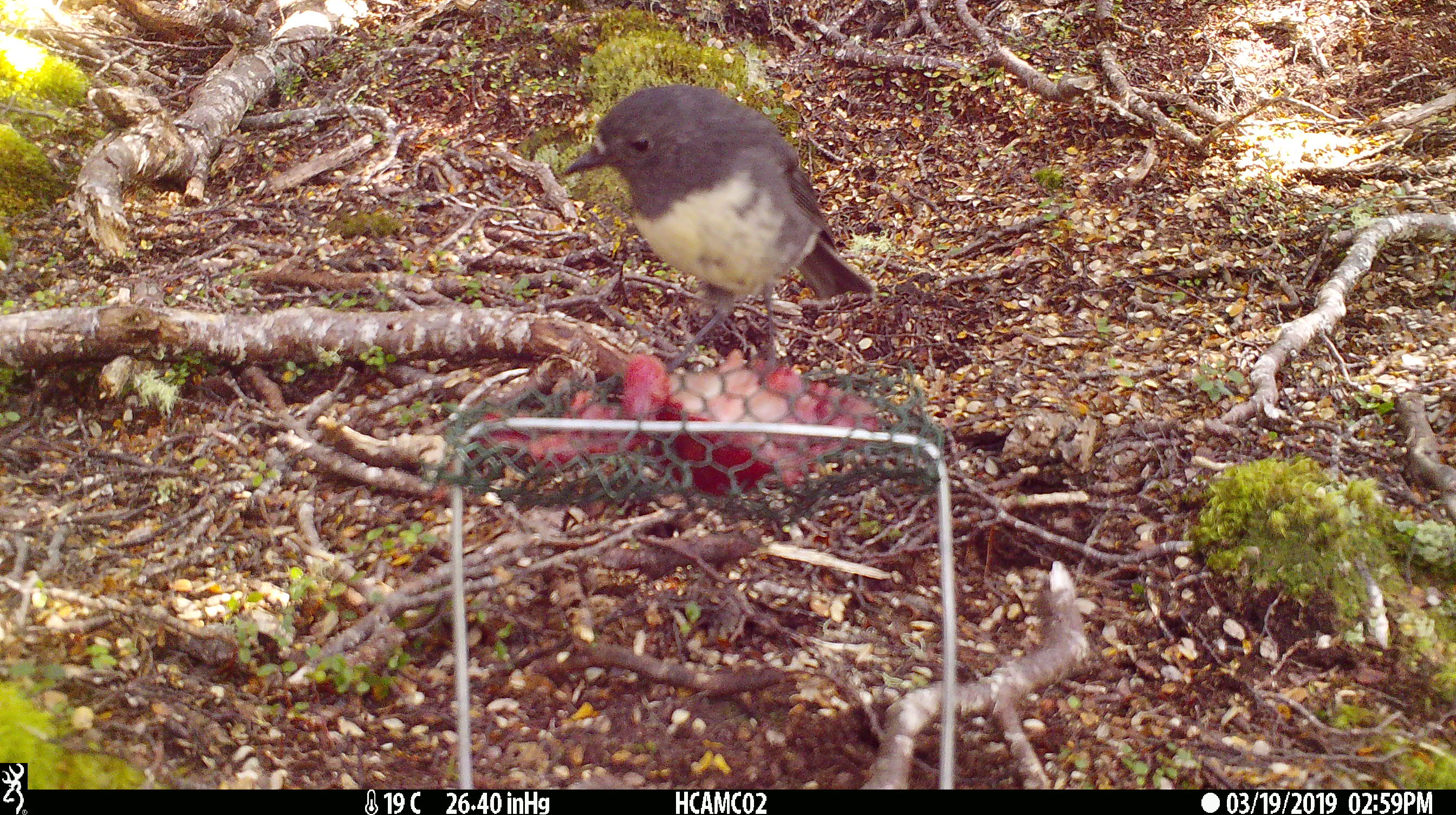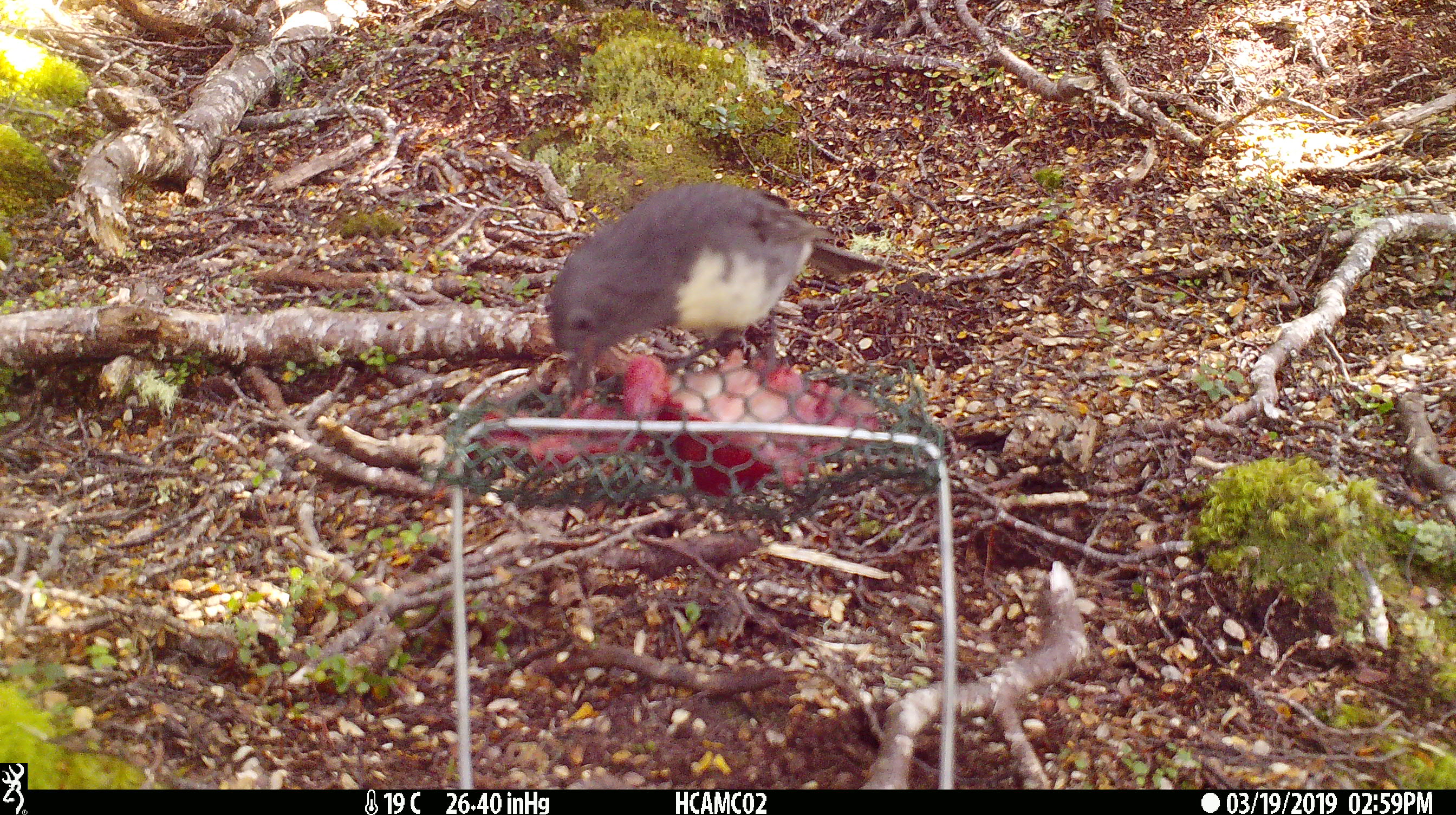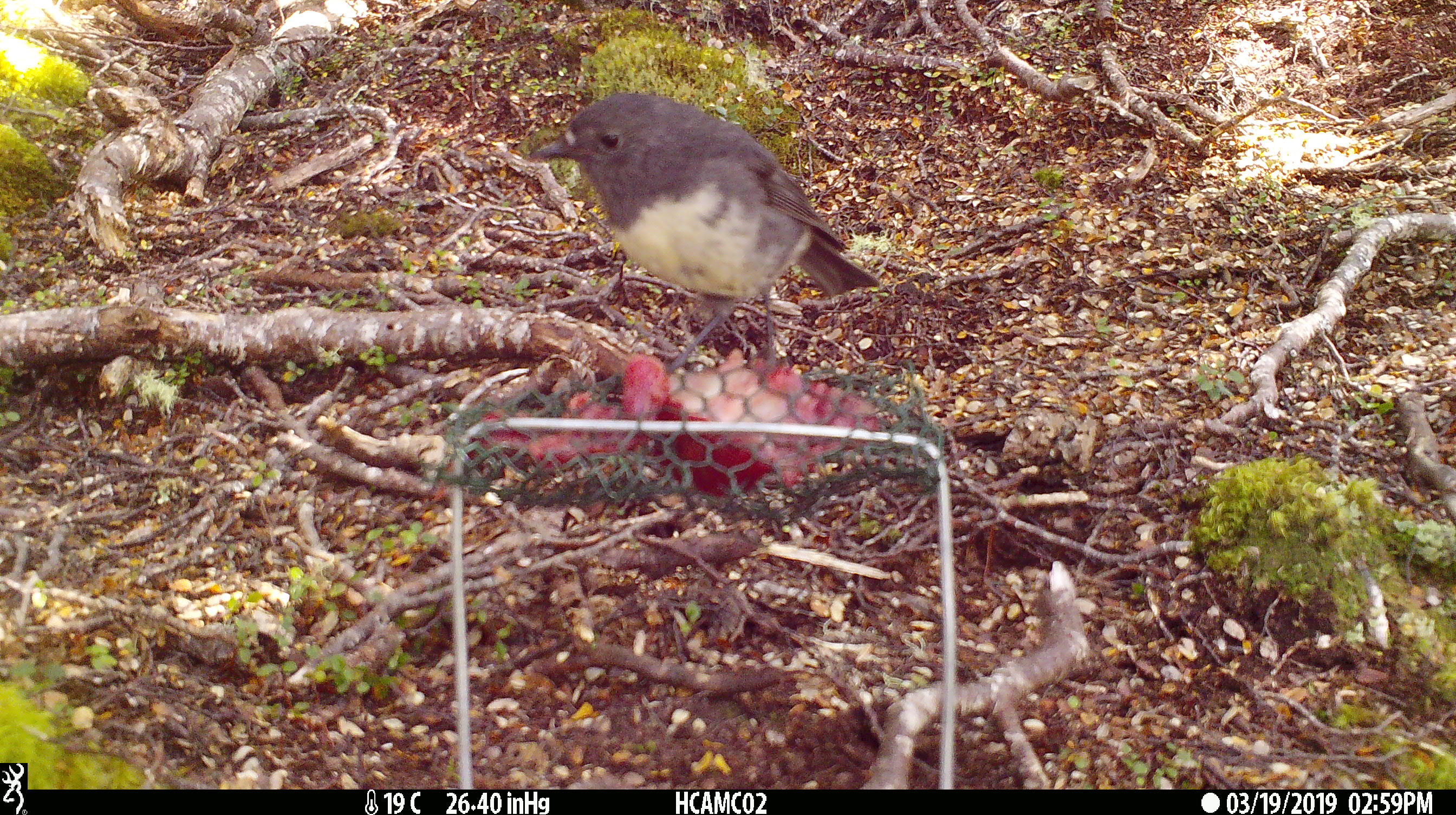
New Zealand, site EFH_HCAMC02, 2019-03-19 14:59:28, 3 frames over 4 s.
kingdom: Animalia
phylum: Chordata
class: Aves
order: Passeriformes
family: Petroicidae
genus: Petroica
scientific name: Petroica australis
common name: new zealand robin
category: robin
Robin (new zealand robin) (Petroica australis).